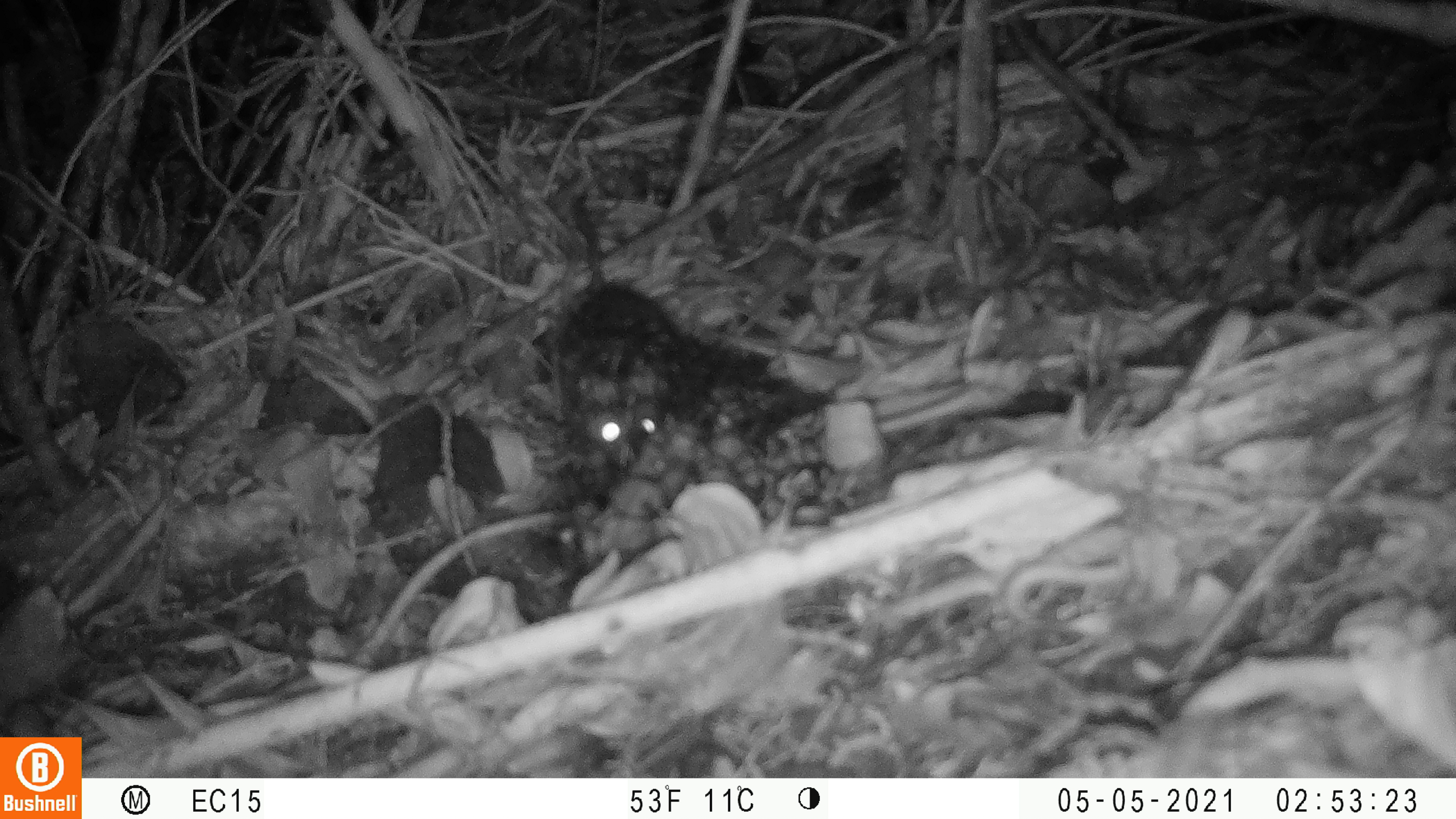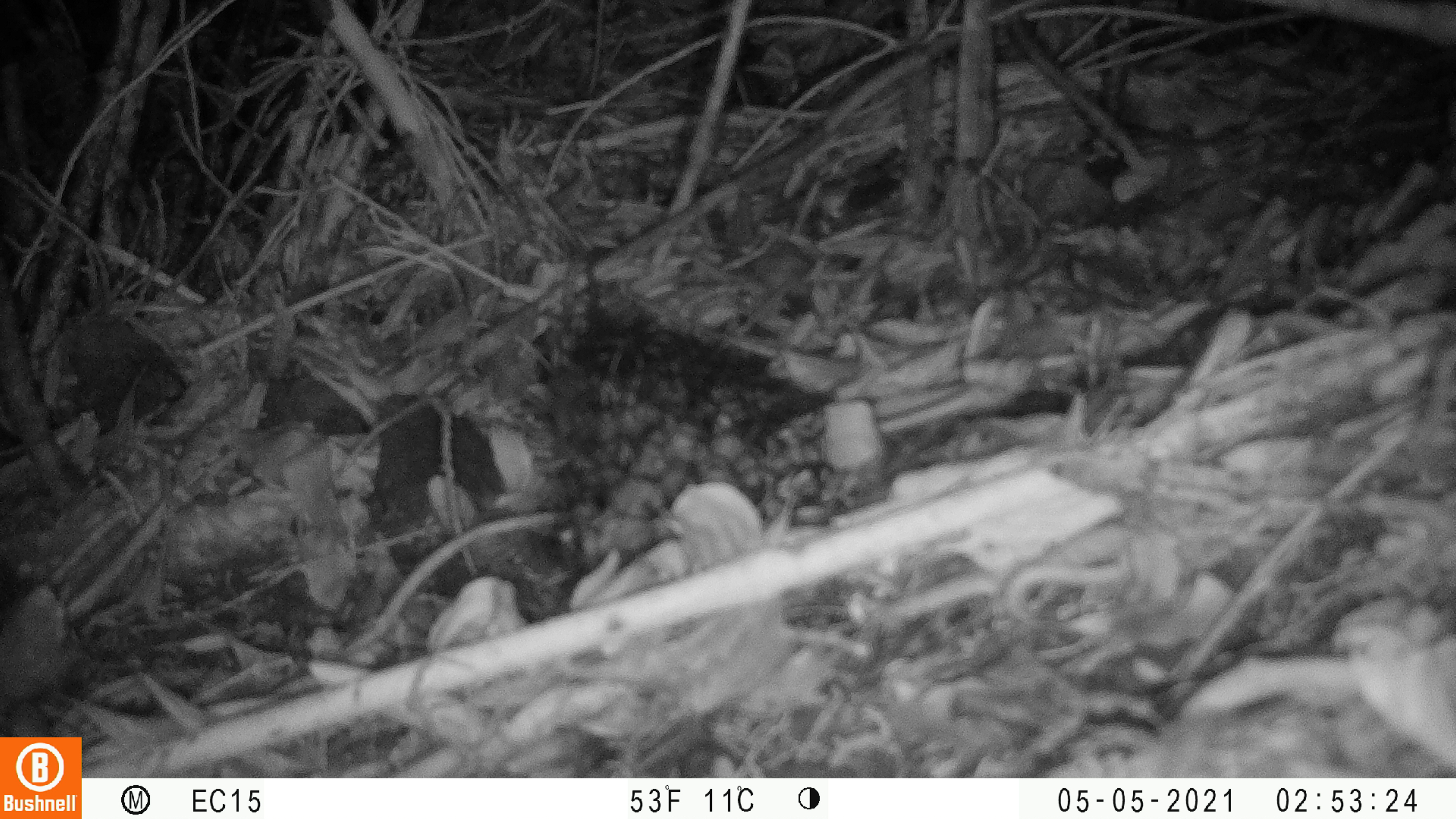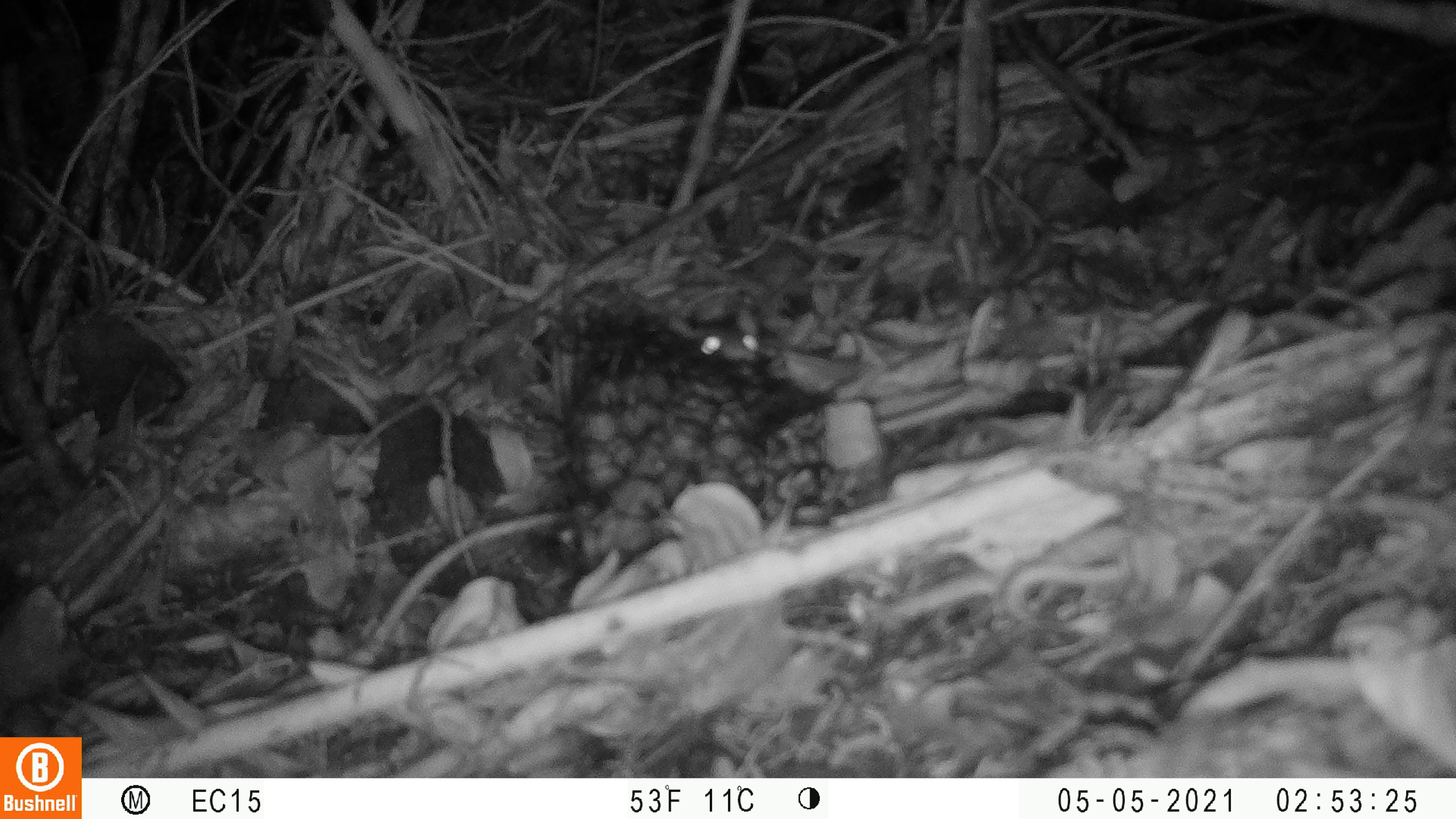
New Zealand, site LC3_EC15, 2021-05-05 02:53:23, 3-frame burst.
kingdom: Animalia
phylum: Chordata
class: Mammalia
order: Rodentia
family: Muridae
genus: Rattus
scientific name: Rattus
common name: rat